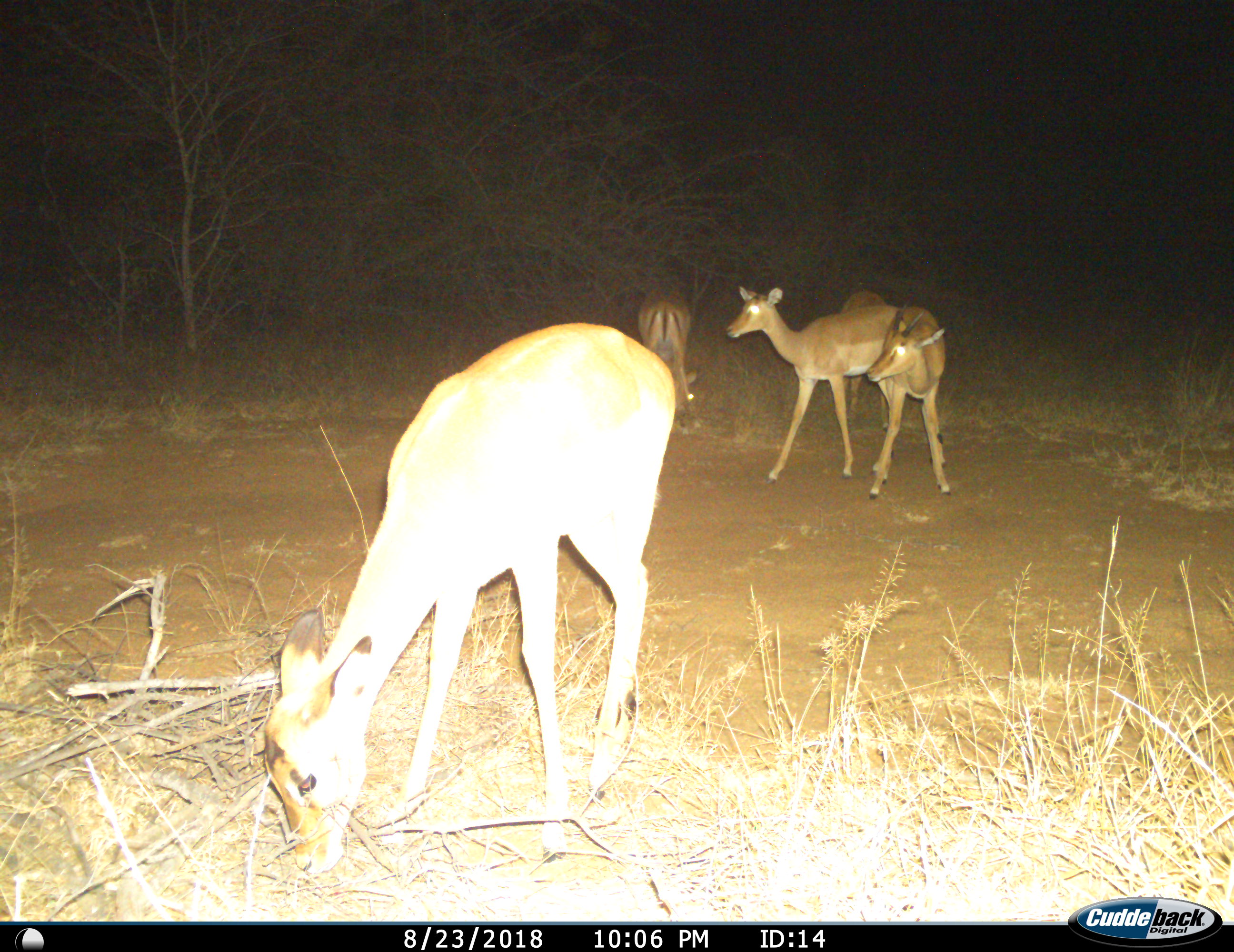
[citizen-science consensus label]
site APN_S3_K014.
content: unidentified animal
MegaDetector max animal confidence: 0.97